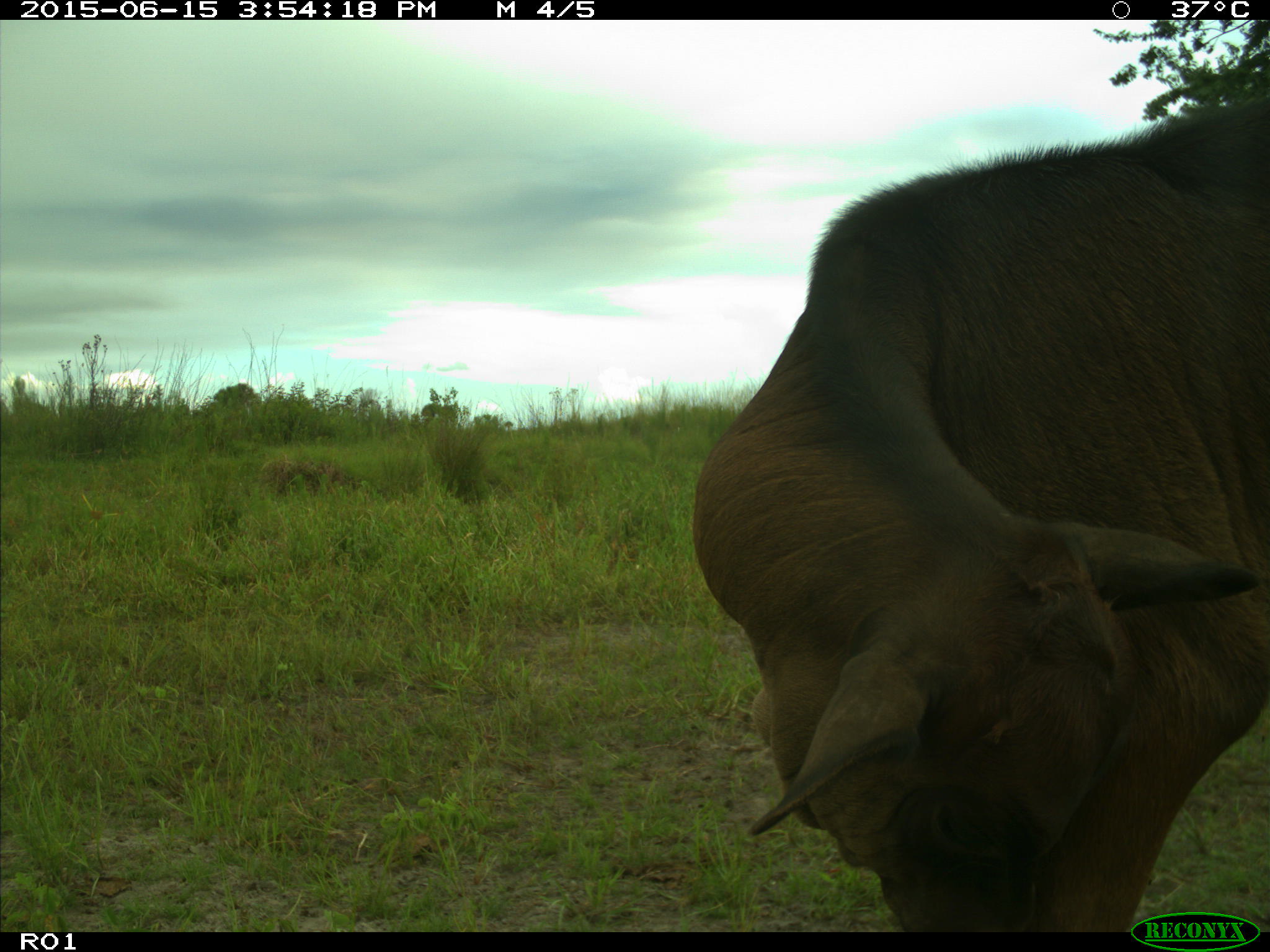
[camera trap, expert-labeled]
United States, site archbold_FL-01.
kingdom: Animalia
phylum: Chordata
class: Mammalia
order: Artiodactyla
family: Bovidae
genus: Bos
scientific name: Bos taurus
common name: domestic cow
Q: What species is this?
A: Bos taurus (domestic cow).